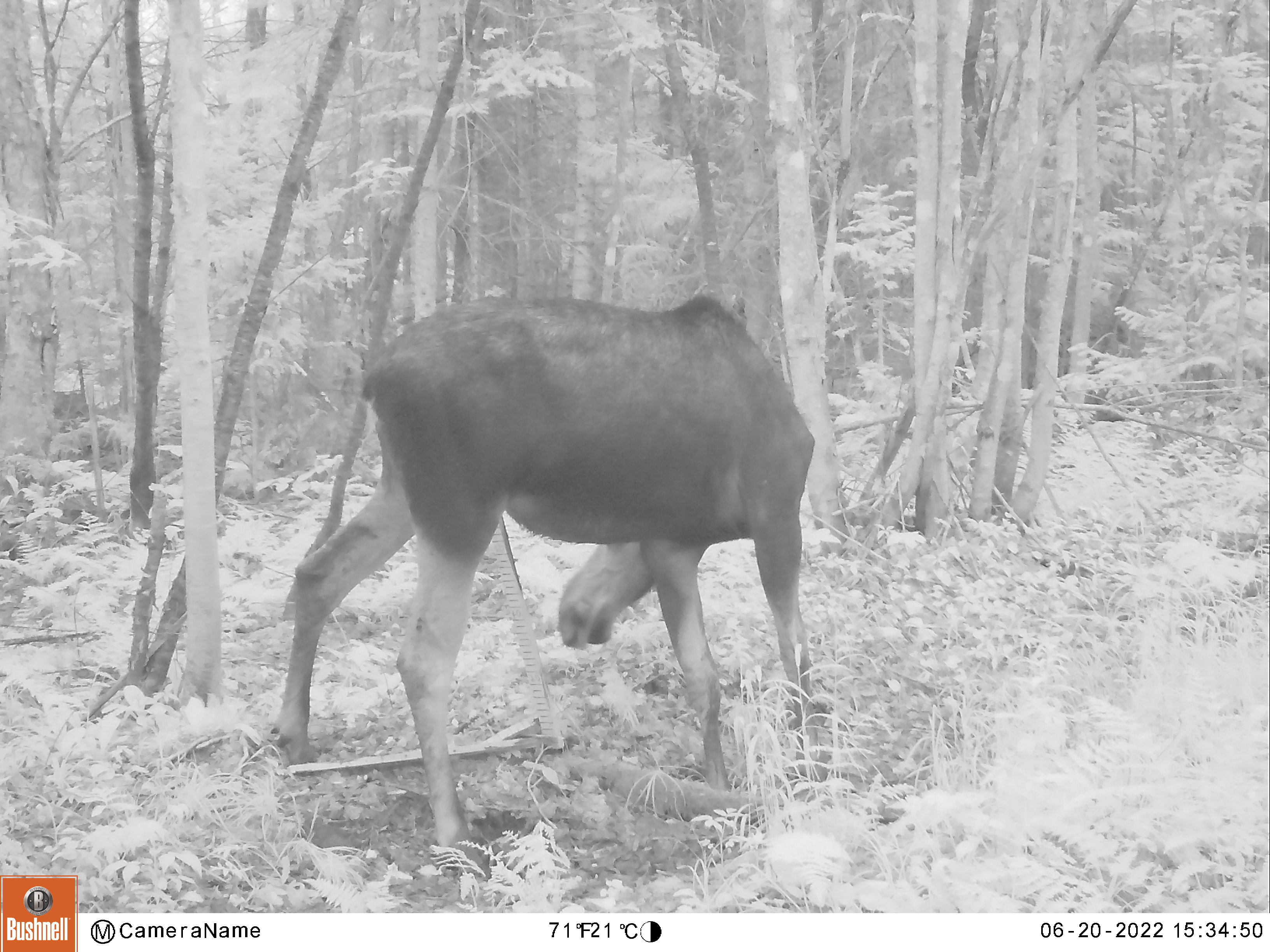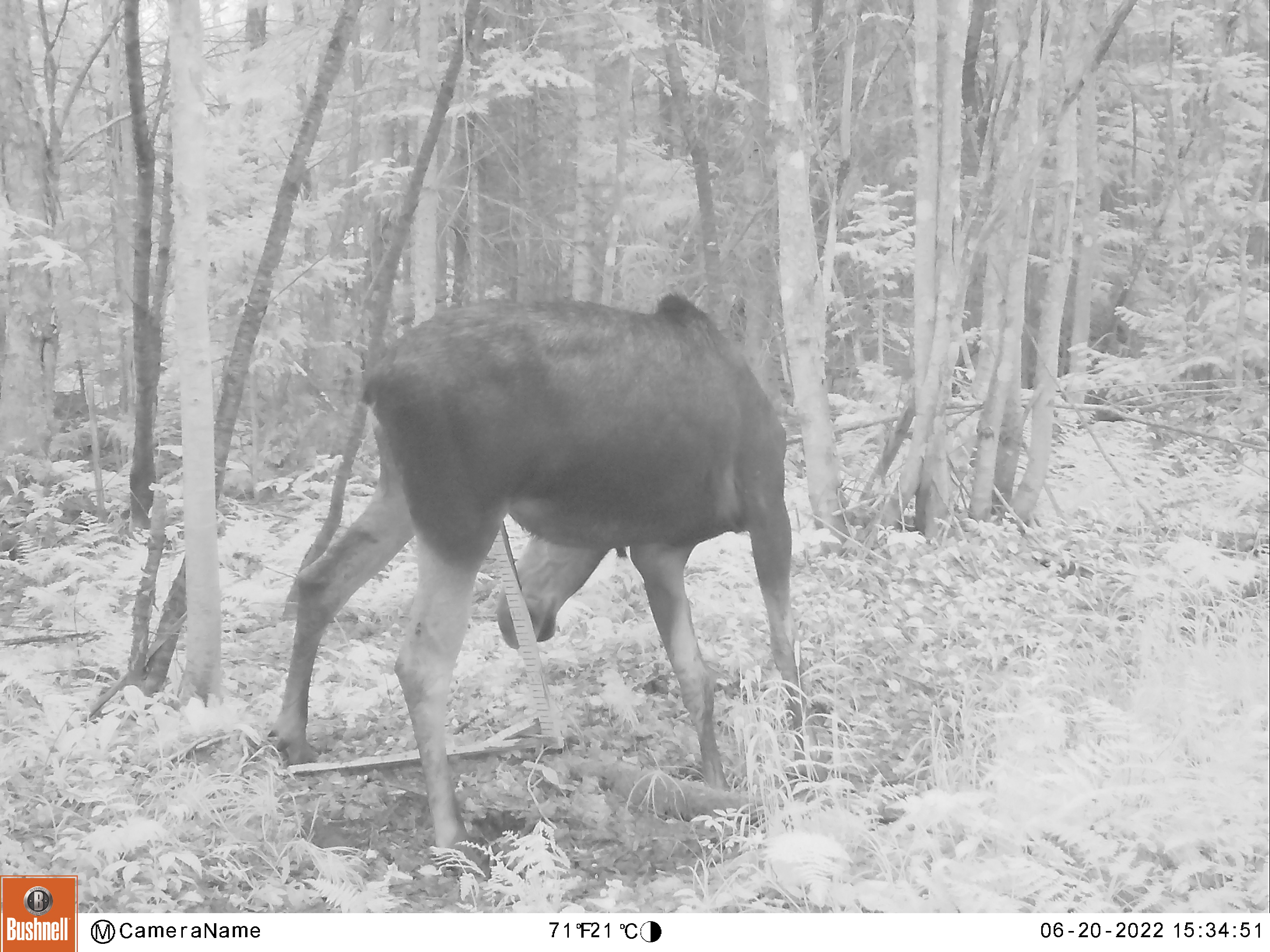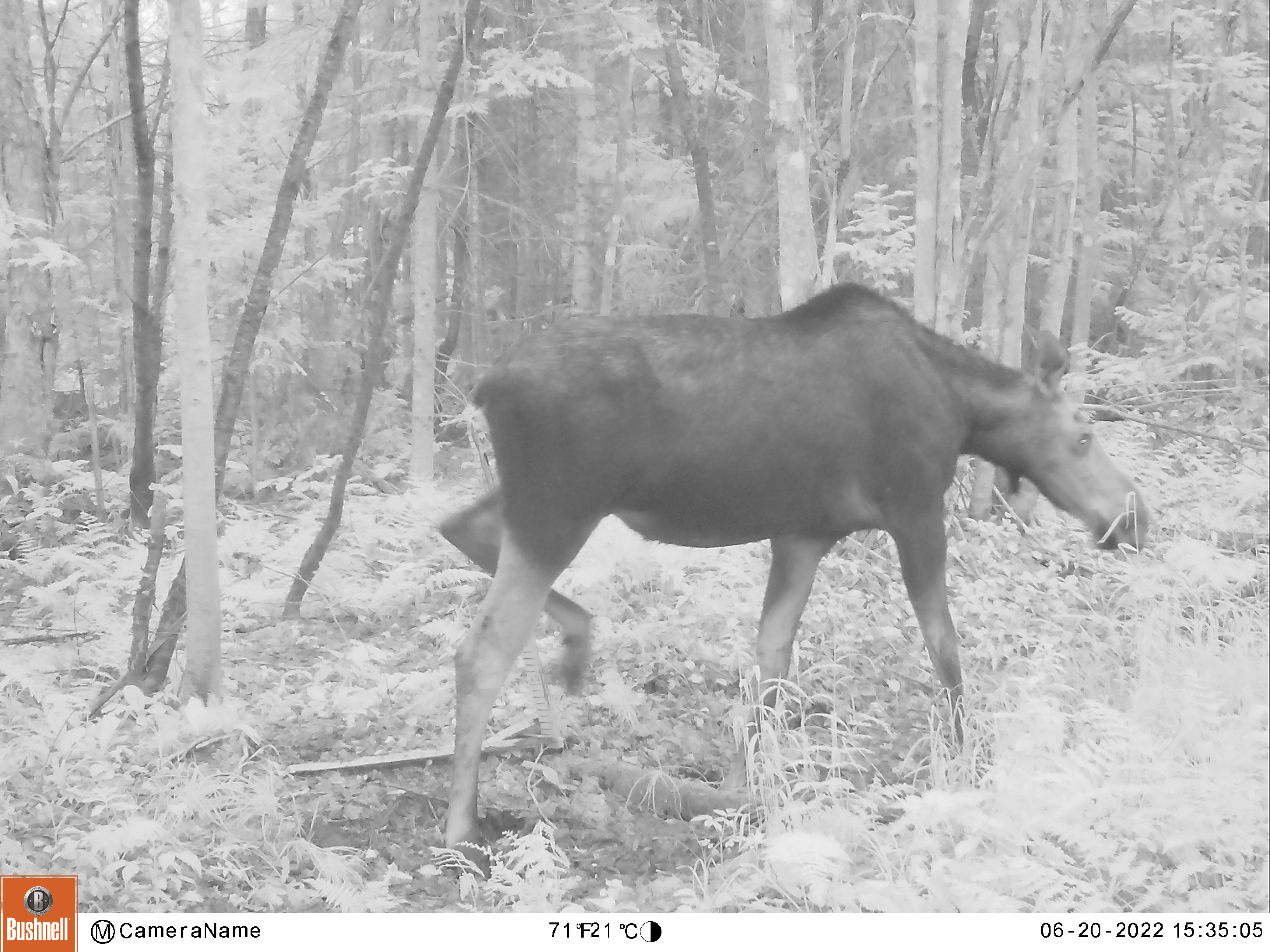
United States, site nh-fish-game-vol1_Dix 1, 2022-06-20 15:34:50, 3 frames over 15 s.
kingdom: Animalia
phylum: Chordata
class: Mammalia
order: Artiodactyla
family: Cervidae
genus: Alces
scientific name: Alces alces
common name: moose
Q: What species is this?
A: Moose (Alces alces).